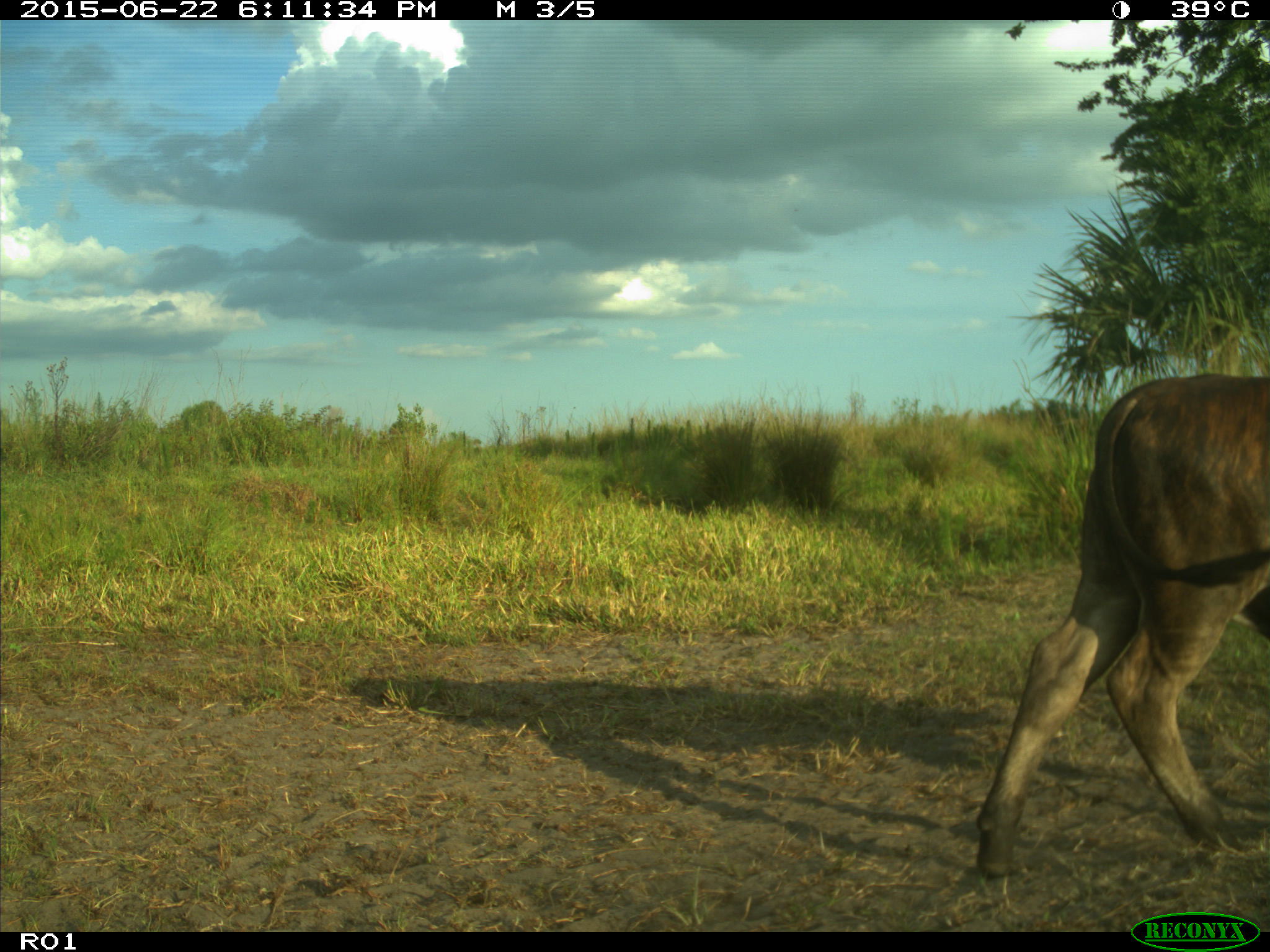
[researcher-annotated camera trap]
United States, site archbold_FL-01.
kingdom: Animalia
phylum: Chordata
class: Mammalia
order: Artiodactyla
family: Bovidae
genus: Bos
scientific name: Bos taurus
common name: domestic cow